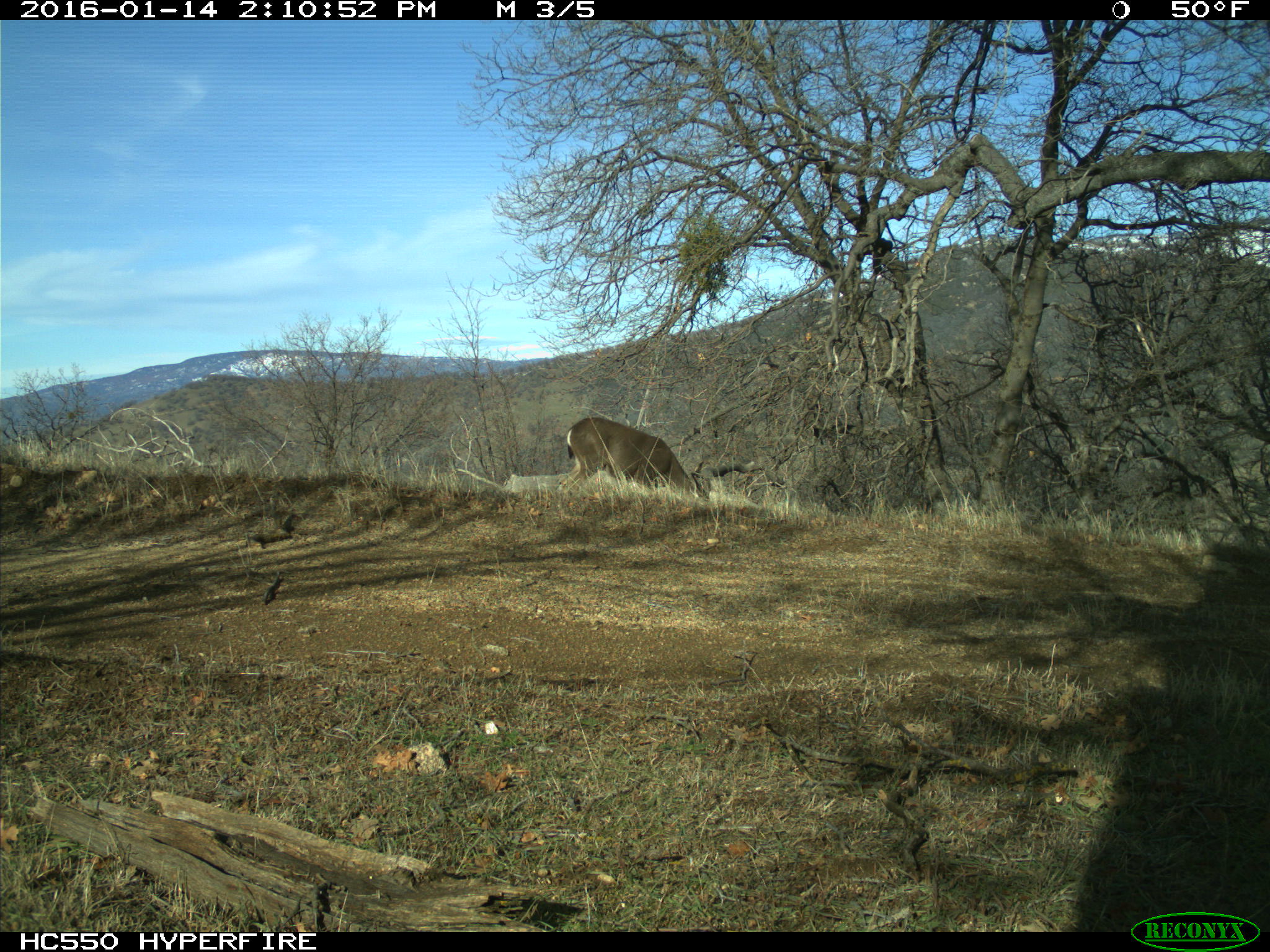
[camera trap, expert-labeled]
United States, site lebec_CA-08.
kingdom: Animalia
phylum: Chordata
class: Mammalia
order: Artiodactyla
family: Cervidae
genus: Odocoileus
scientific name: Odocoileus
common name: deer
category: unidentified deer